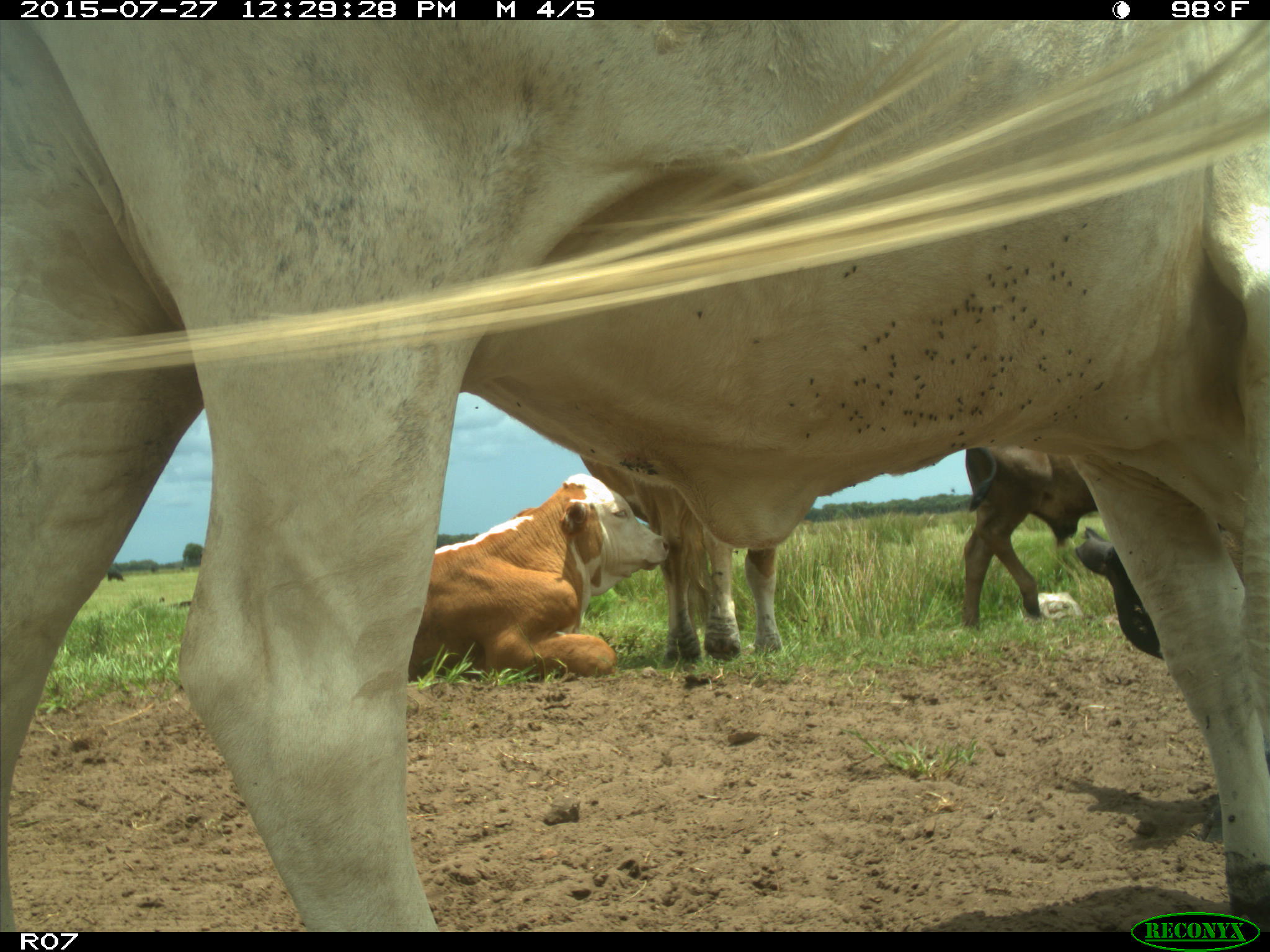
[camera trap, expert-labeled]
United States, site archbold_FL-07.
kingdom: Animalia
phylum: Chordata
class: Mammalia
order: Artiodactyla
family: Bovidae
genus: Bos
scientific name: Bos taurus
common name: domestic cow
Bos taurus (domestic cow).